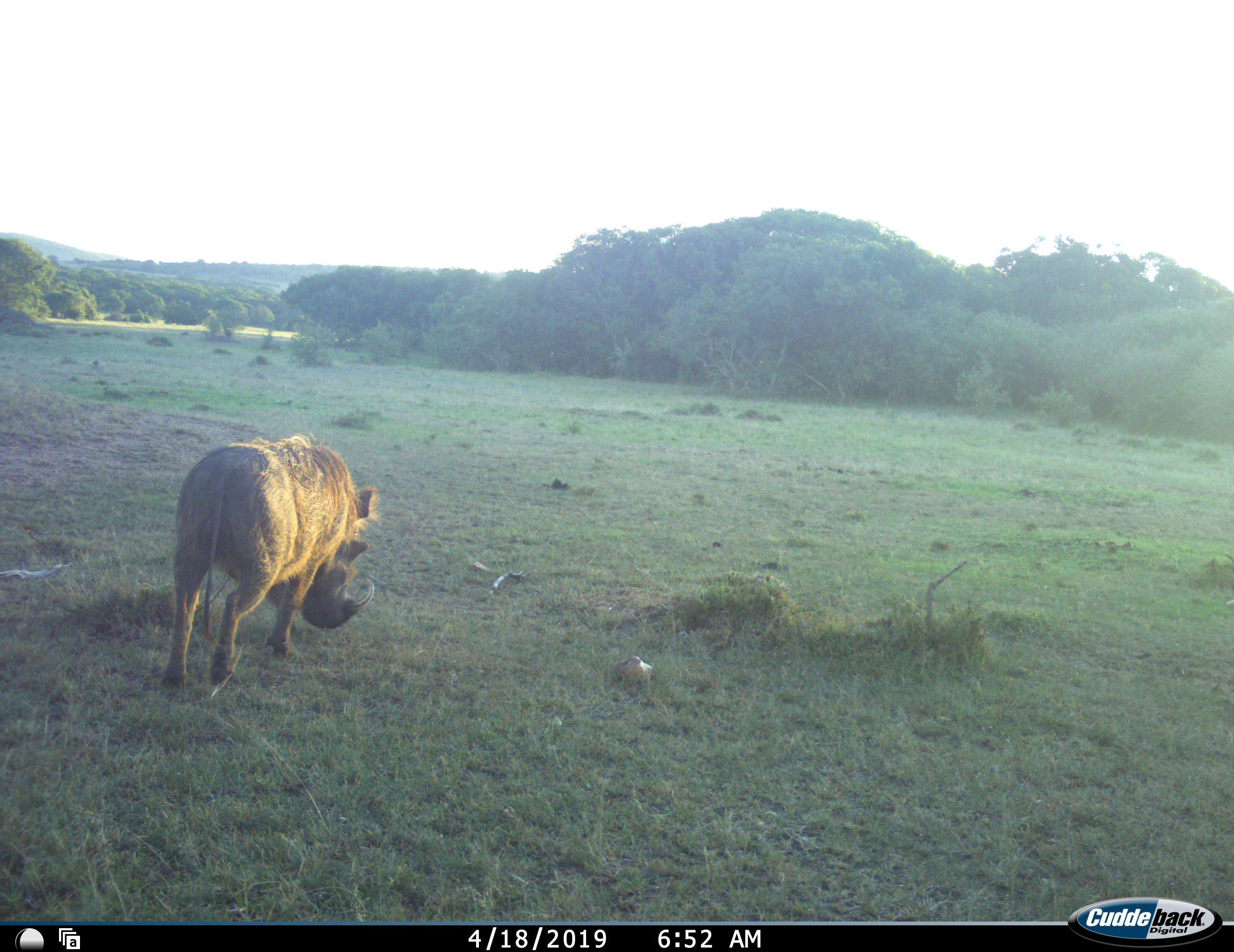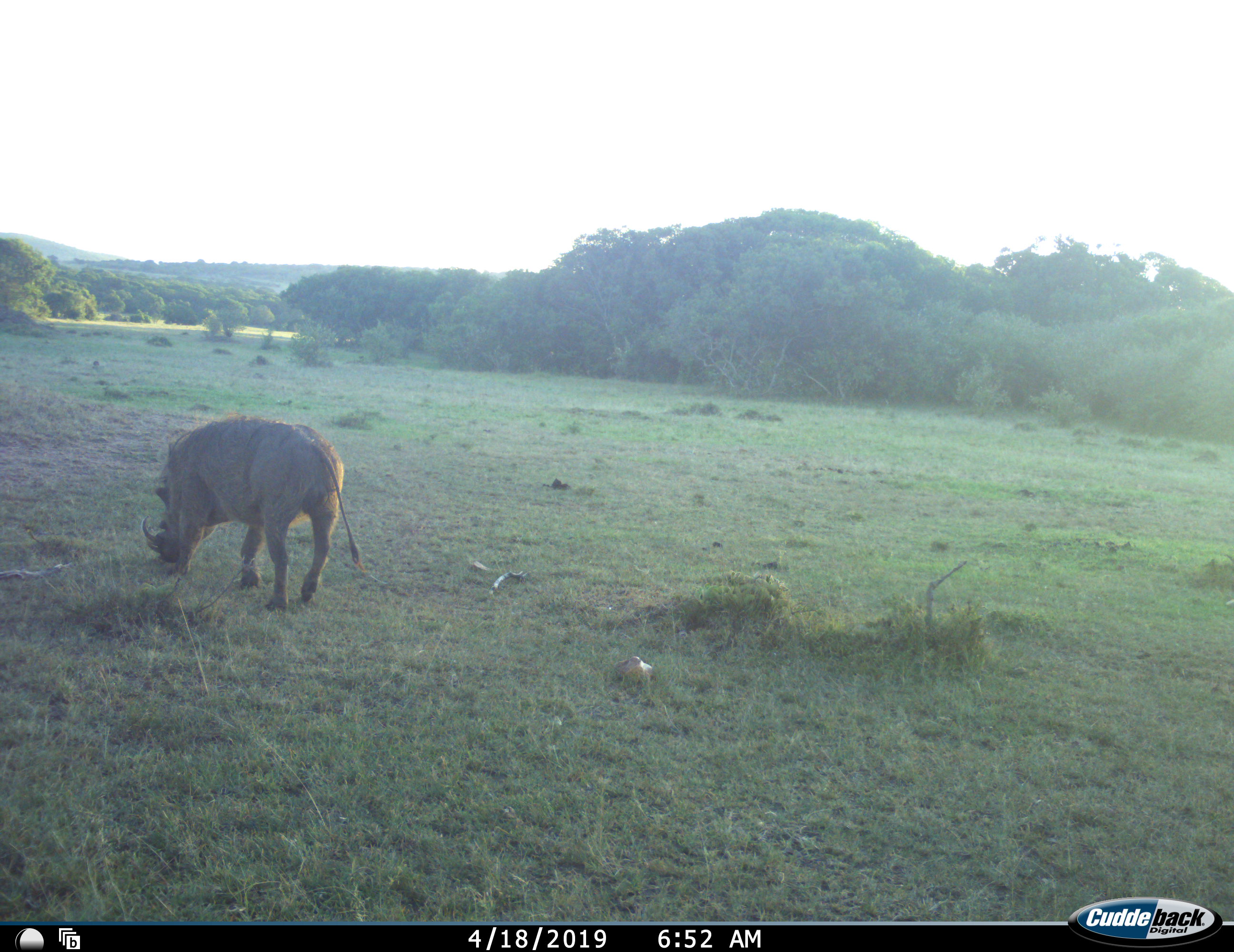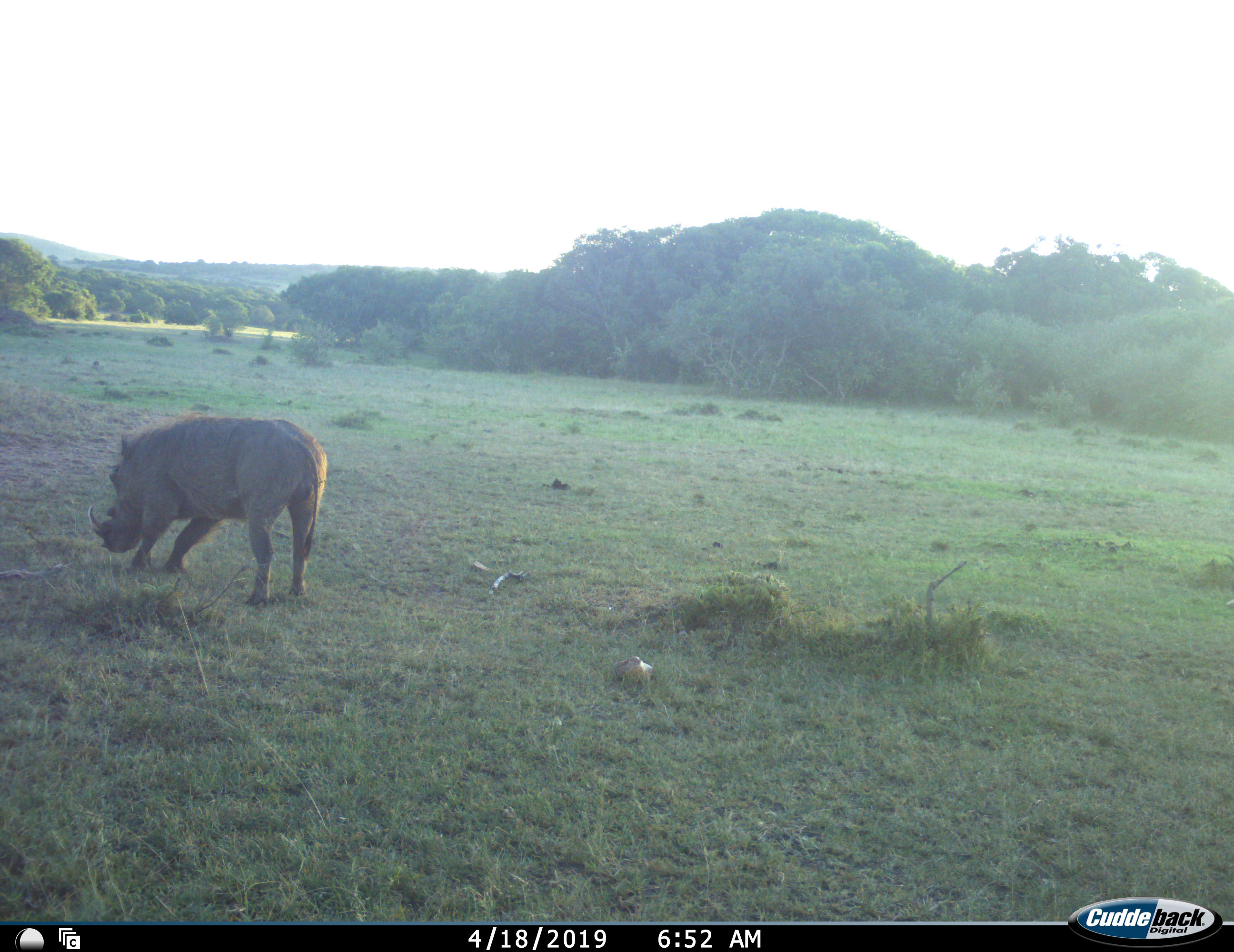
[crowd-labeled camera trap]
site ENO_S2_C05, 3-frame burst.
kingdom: Animalia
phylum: Chordata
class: Mammalia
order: Artiodactyla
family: Suidae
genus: Phacochoerus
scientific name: Phacochoerus africanus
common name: warthog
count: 1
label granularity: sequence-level